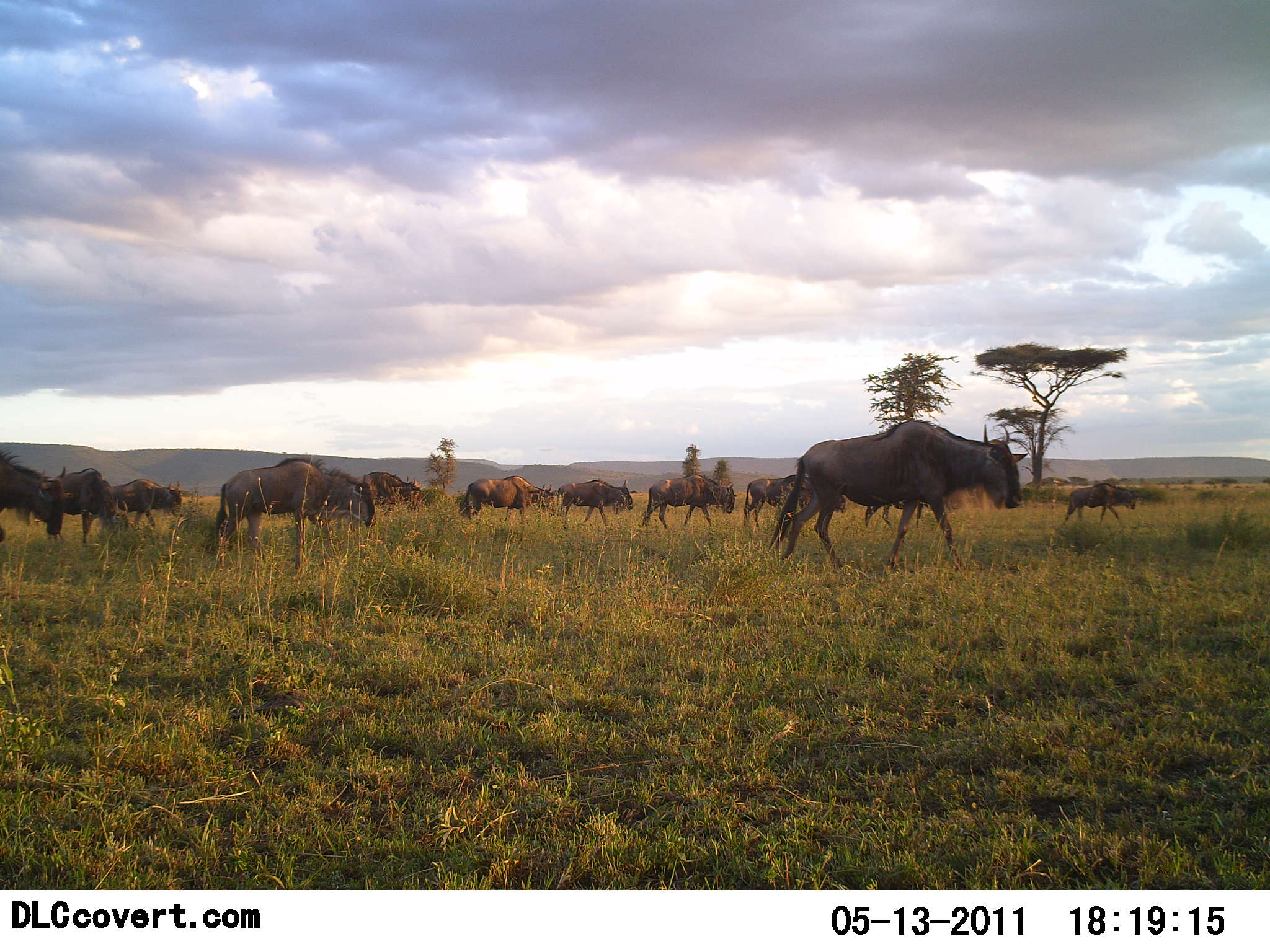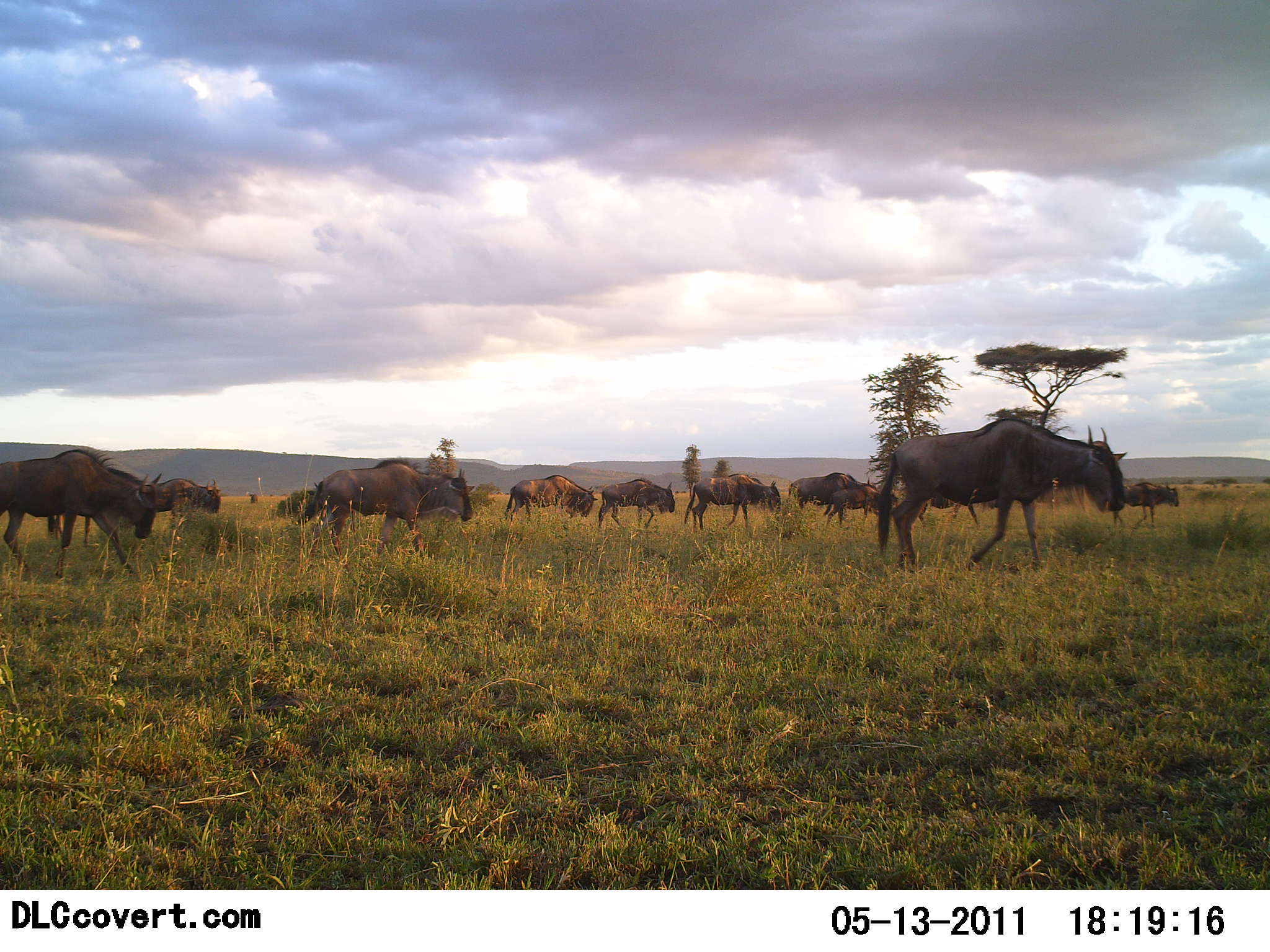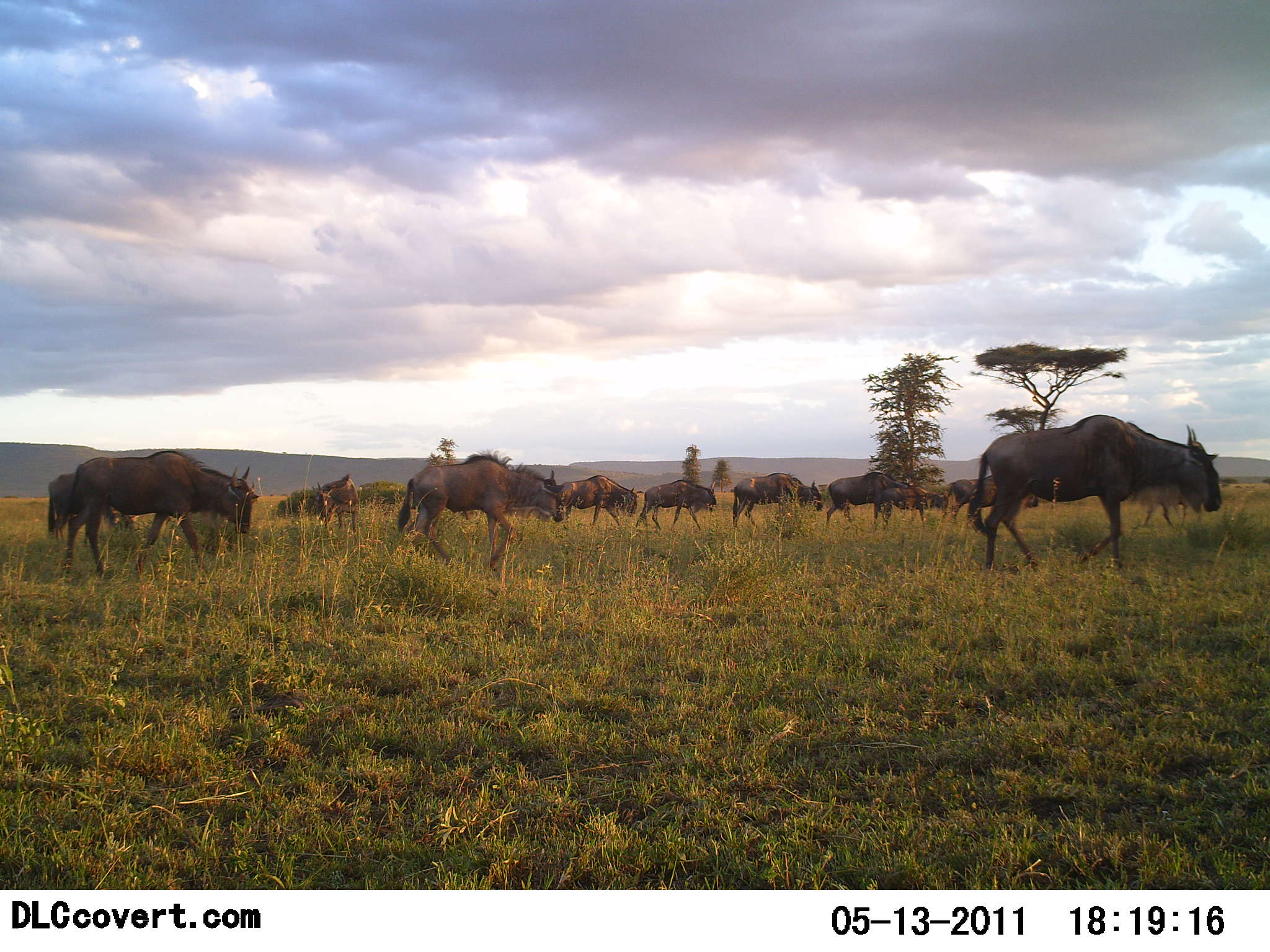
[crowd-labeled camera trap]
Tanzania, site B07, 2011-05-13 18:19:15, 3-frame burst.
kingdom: Animalia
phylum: Chordata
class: Mammalia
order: Artiodactyla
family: Bovidae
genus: Connochaetes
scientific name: Connochaetes taurinus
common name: blue wildebeest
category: wildebeest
Wildebeest (blue wildebeest) (Connochaetes taurinus), count 11-50. Behavior (volunteer vote fractions): standing 17%, resting 0%, moving 92%, interacting 8%. Young present (vote fraction): 8%. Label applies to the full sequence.